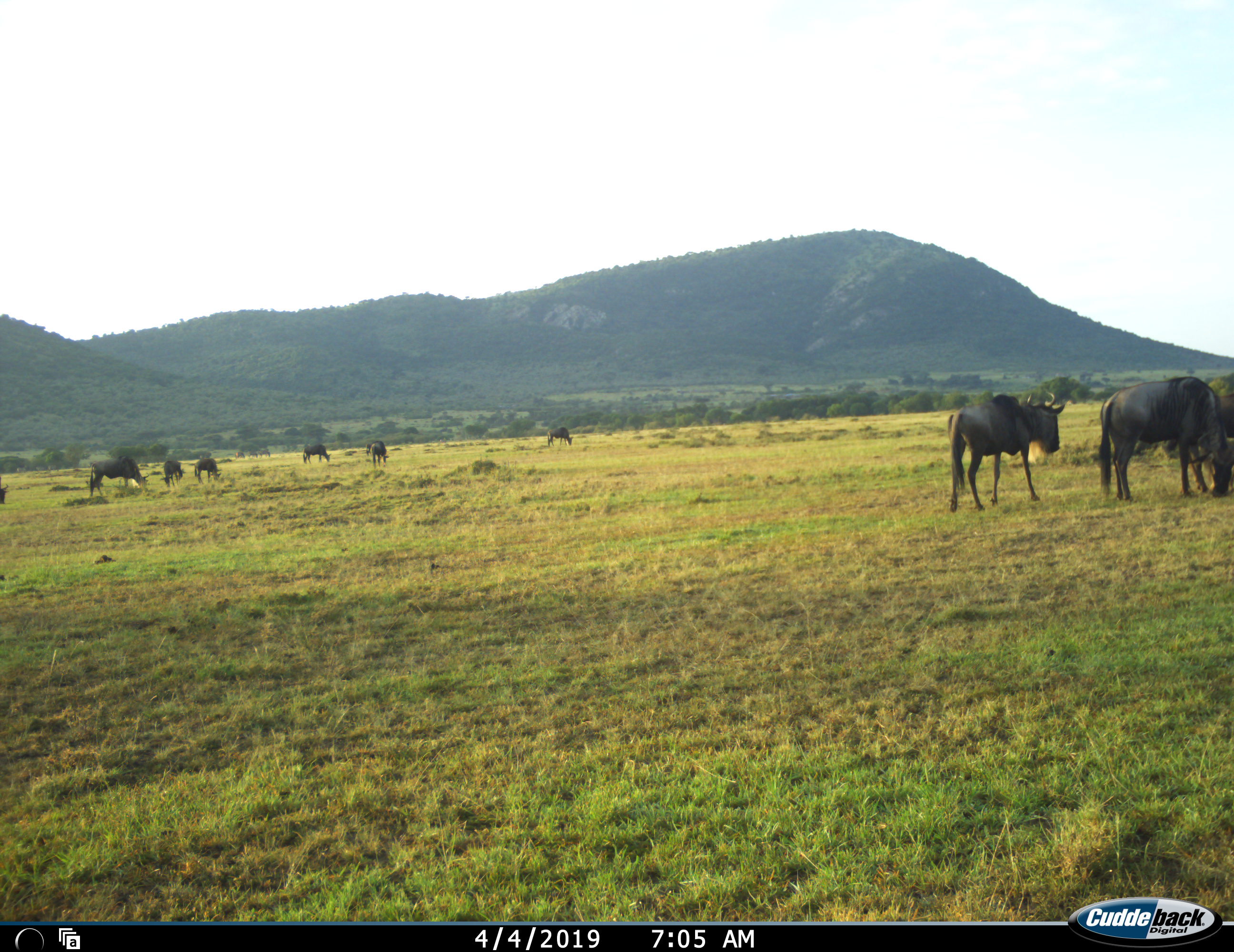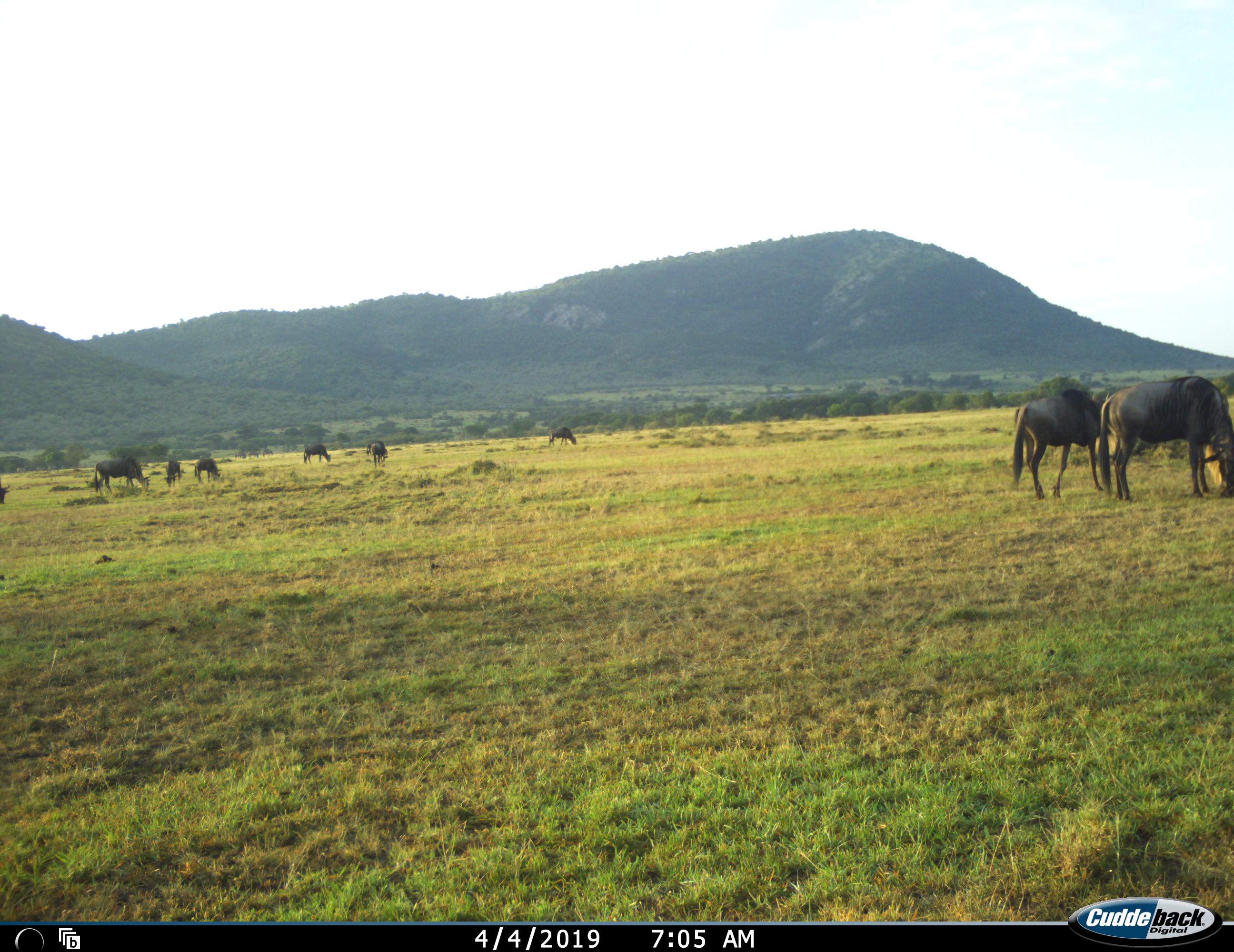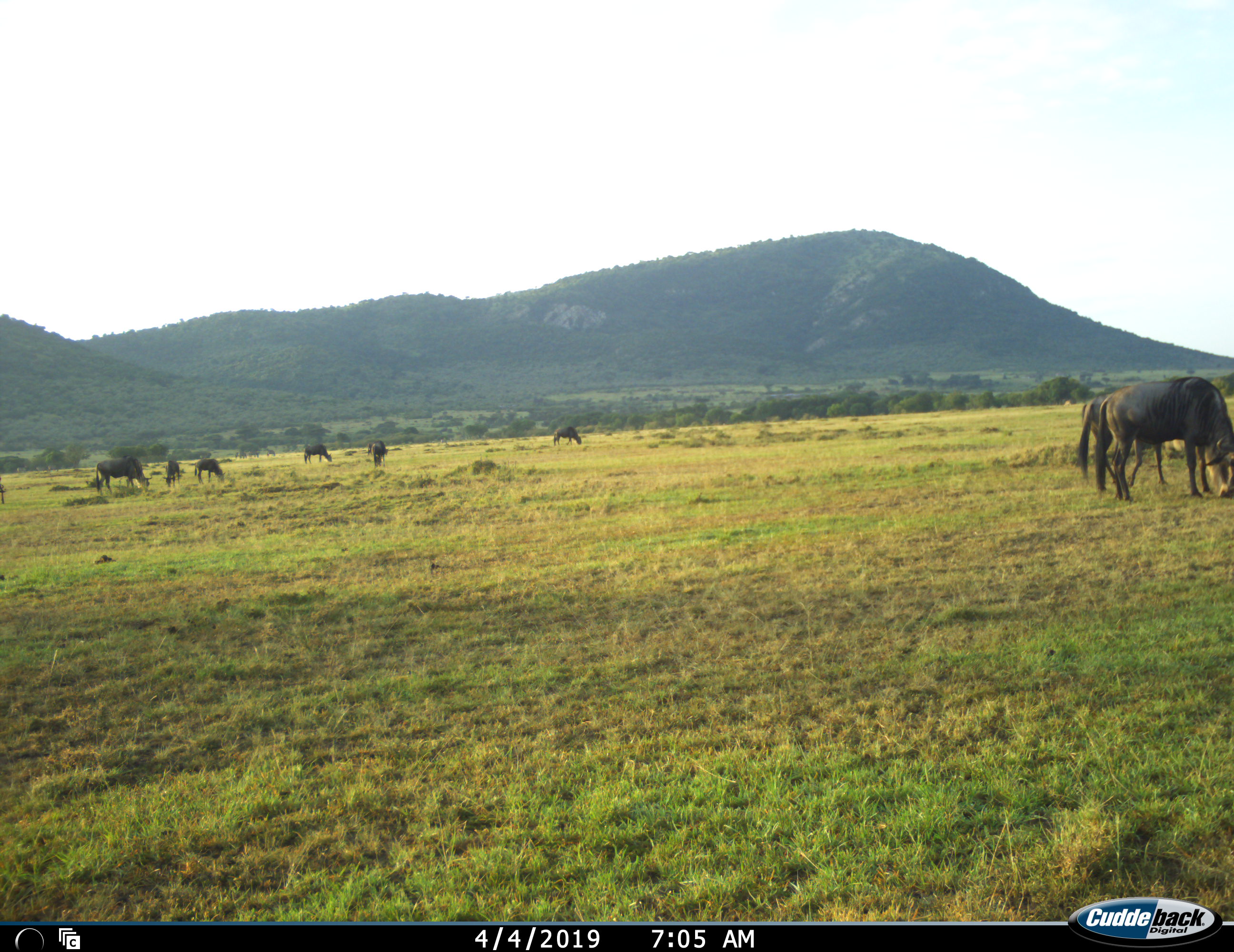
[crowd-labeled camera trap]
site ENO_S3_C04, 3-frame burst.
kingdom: Animalia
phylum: Chordata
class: Mammalia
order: Artiodactyla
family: Bovidae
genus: Connochaetes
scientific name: Connochaetes taurinus taurinus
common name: blue wildebeest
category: wildebeestblue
Wildebeestblue (blue wildebeest) (Connochaetes taurinus taurinus), count 9. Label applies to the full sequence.